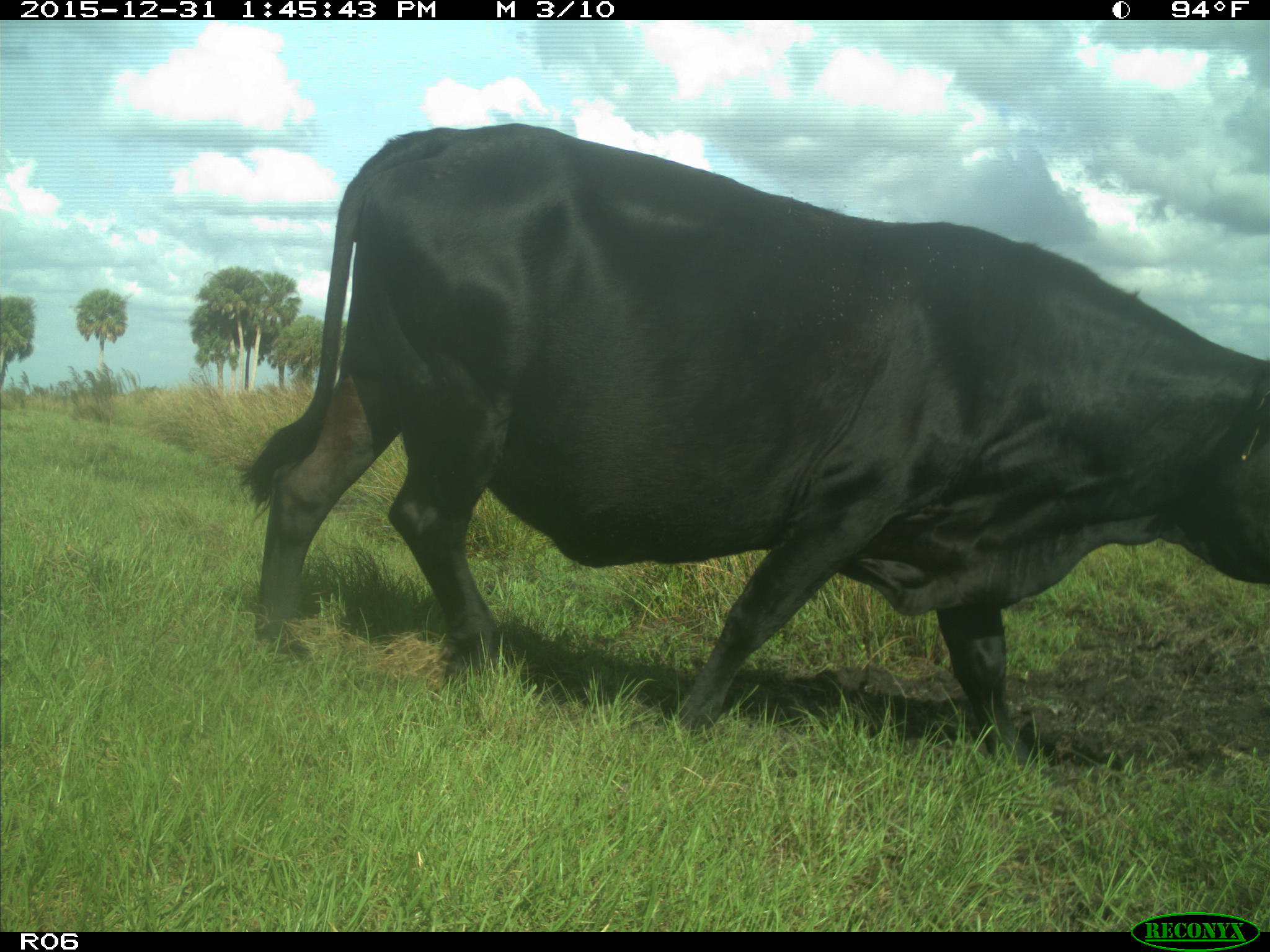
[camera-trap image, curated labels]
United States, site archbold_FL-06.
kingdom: Animalia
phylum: Chordata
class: Mammalia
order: Artiodactyla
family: Bovidae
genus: Bos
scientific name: Bos taurus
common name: domestic cow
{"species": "Bos taurus (domestic cow)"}